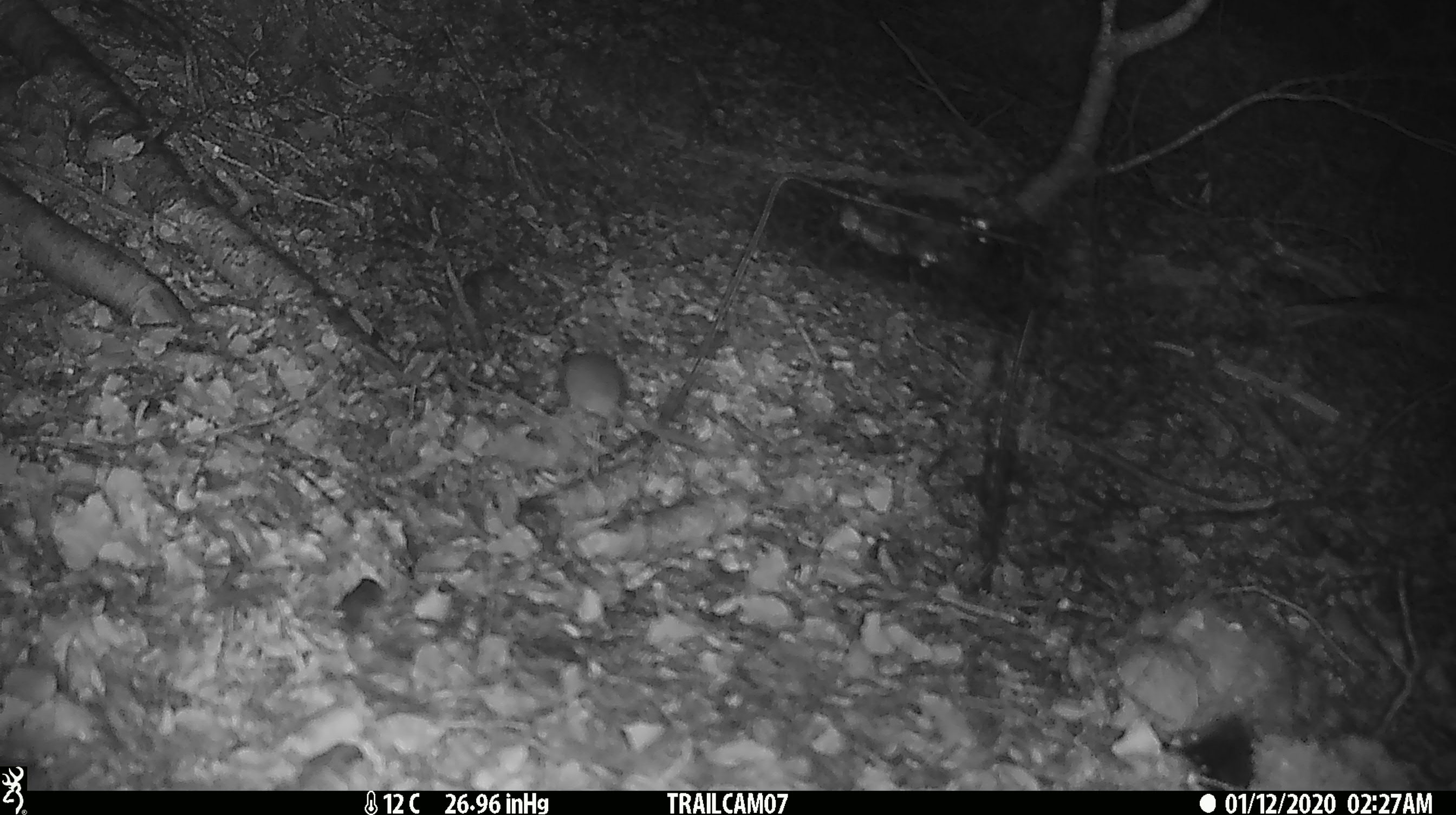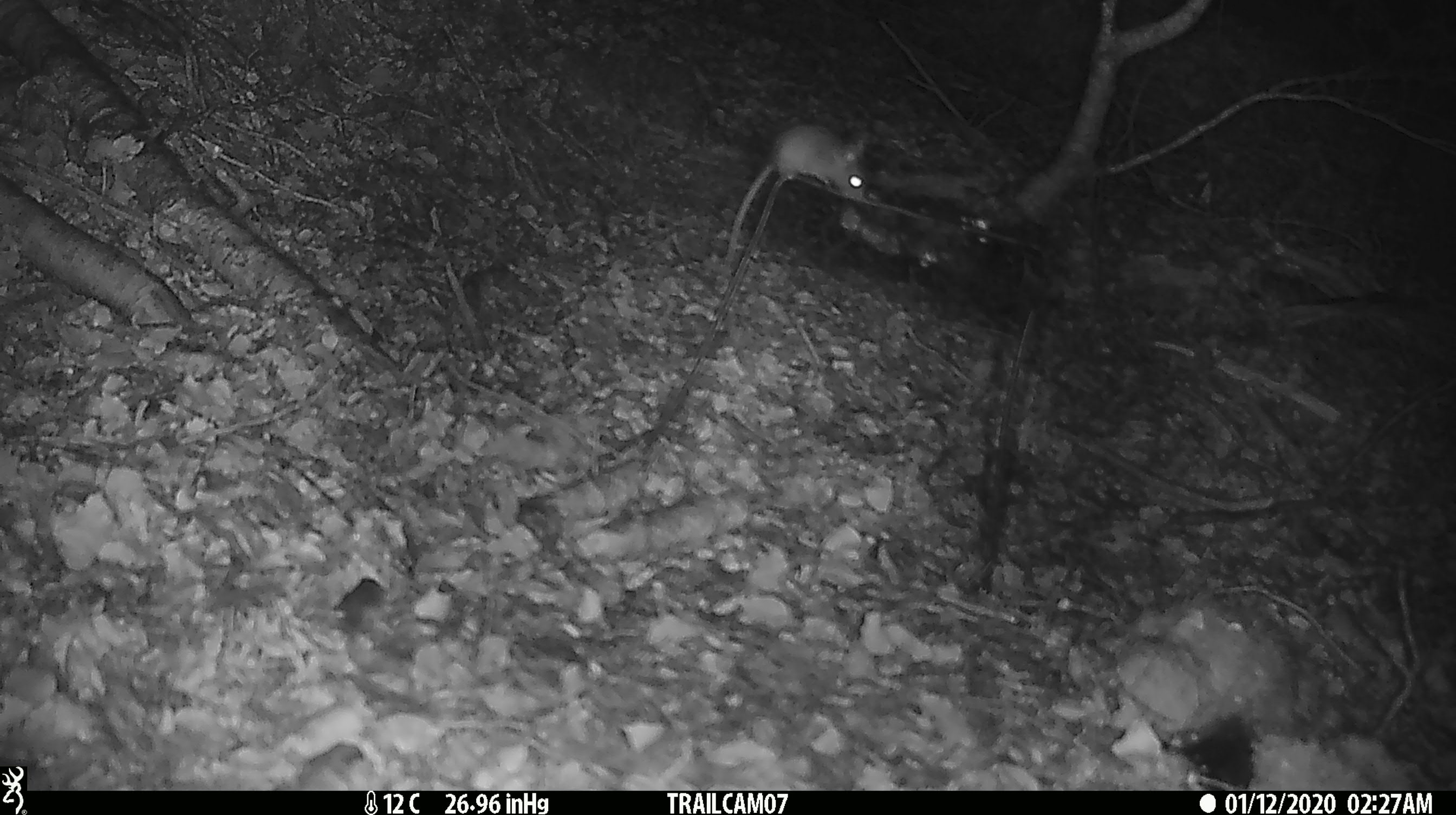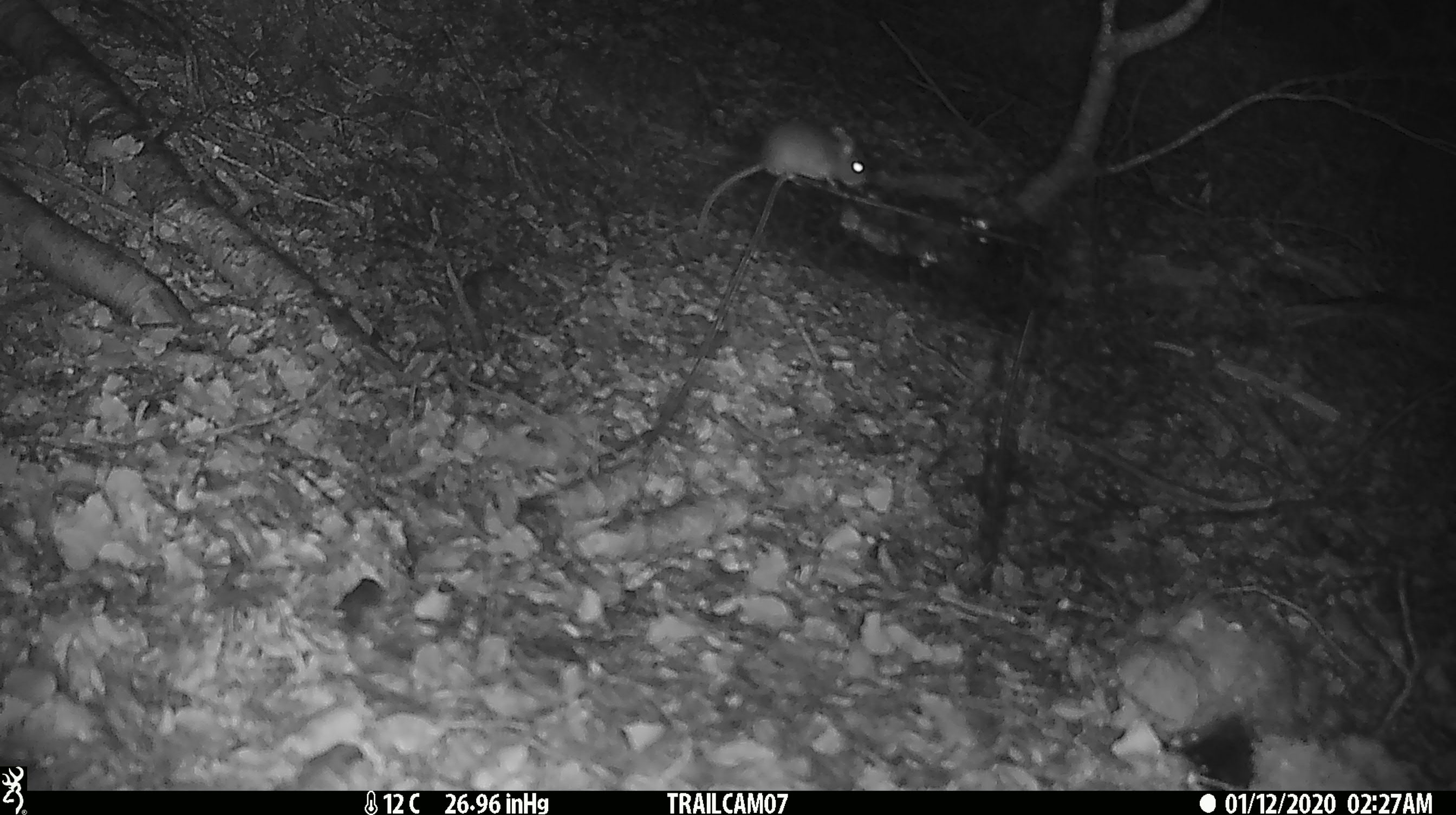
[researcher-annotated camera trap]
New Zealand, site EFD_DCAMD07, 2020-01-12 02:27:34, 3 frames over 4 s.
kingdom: Animalia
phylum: Chordata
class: Mammalia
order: Rodentia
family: Muridae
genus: Mus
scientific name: Mus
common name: mouse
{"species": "mouse (Mus)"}